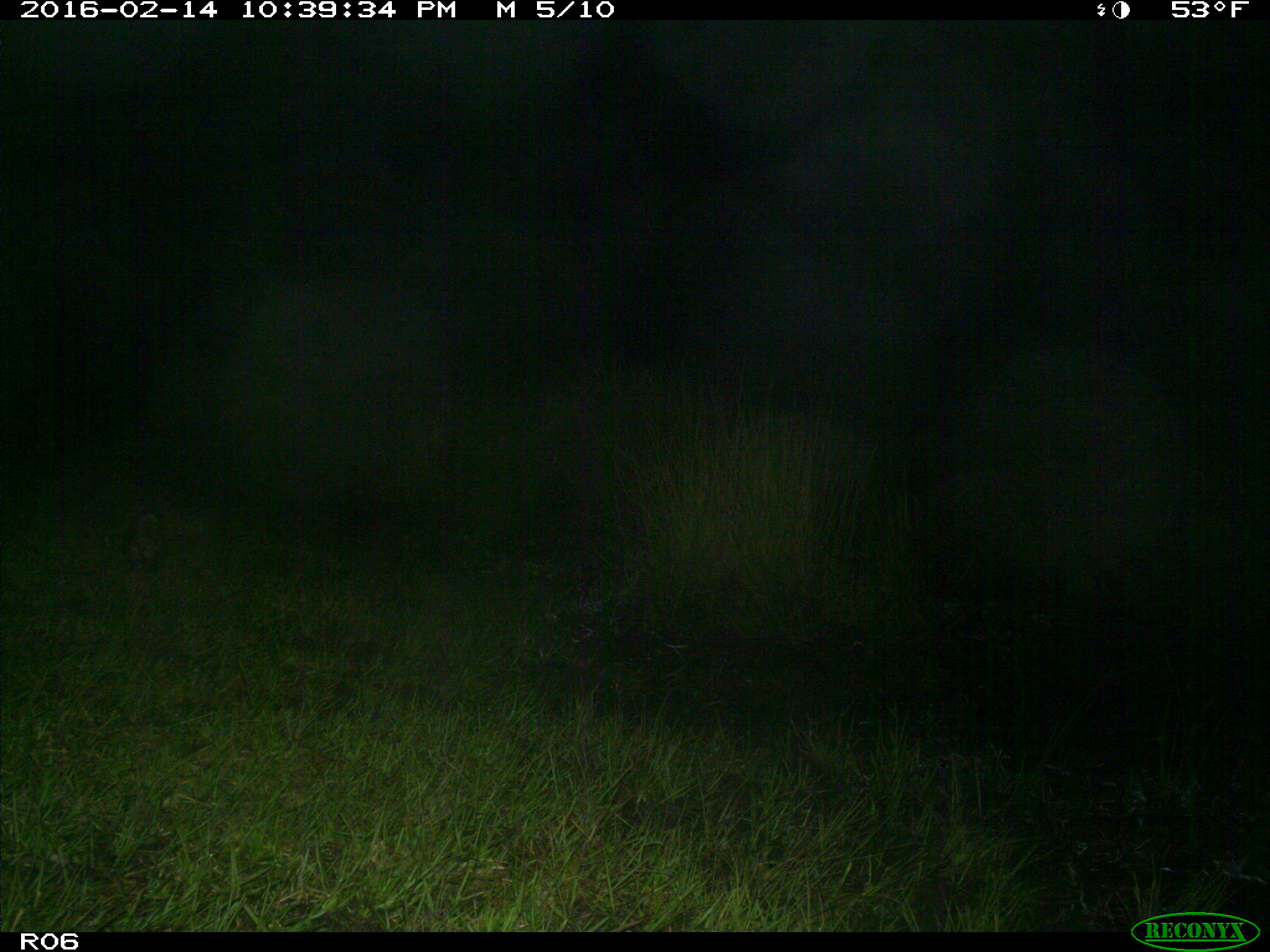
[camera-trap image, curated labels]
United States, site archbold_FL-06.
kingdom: Animalia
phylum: Chordata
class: Mammalia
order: Didelphimorphia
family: Didelphidae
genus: Didelphis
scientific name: Didelphis virginiana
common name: virginia opossum